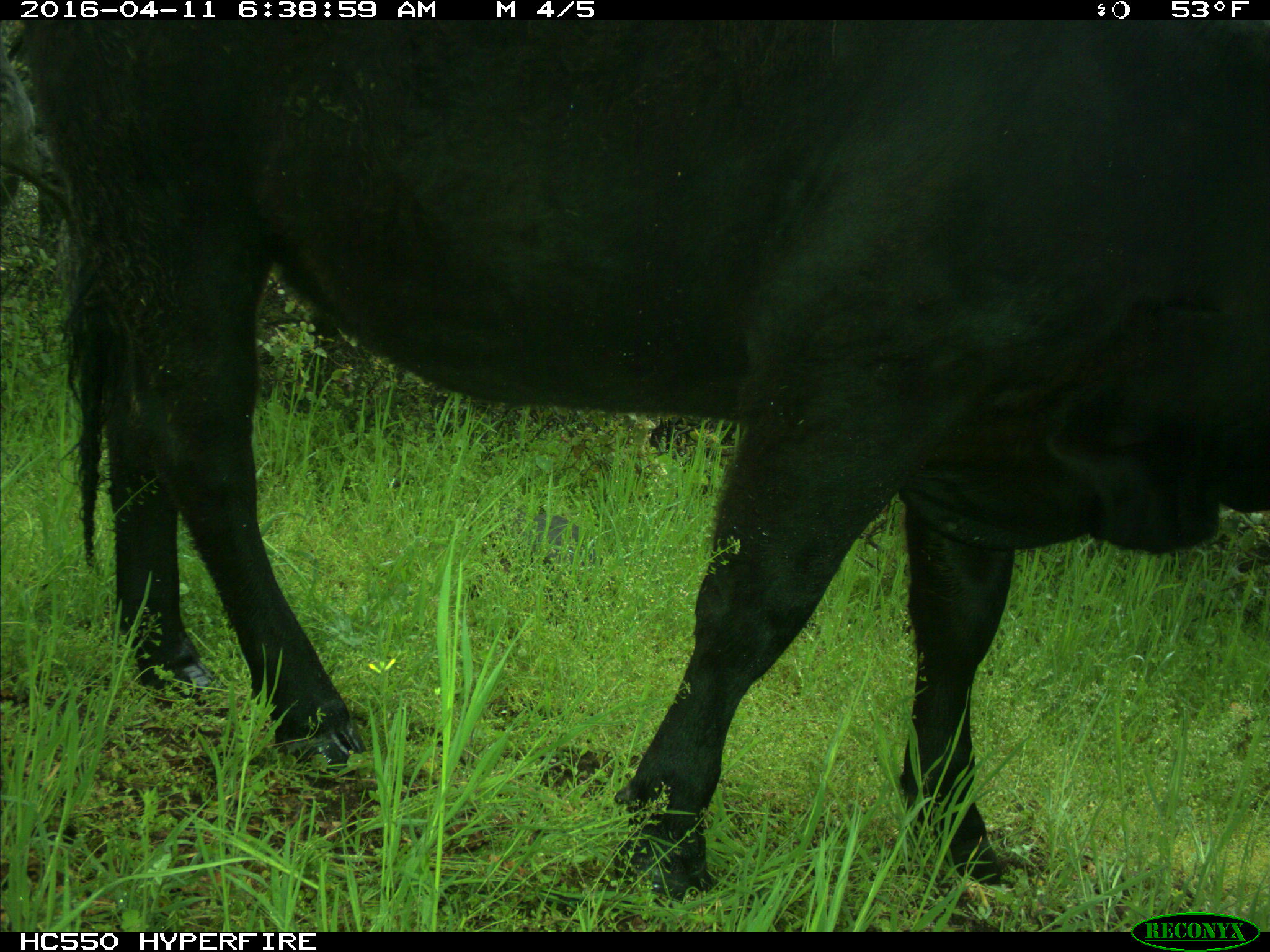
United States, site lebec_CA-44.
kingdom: Animalia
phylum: Chordata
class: Mammalia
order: Artiodactyla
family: Bovidae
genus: Bos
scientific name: Bos taurus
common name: domestic cow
Bos taurus (domestic cow).